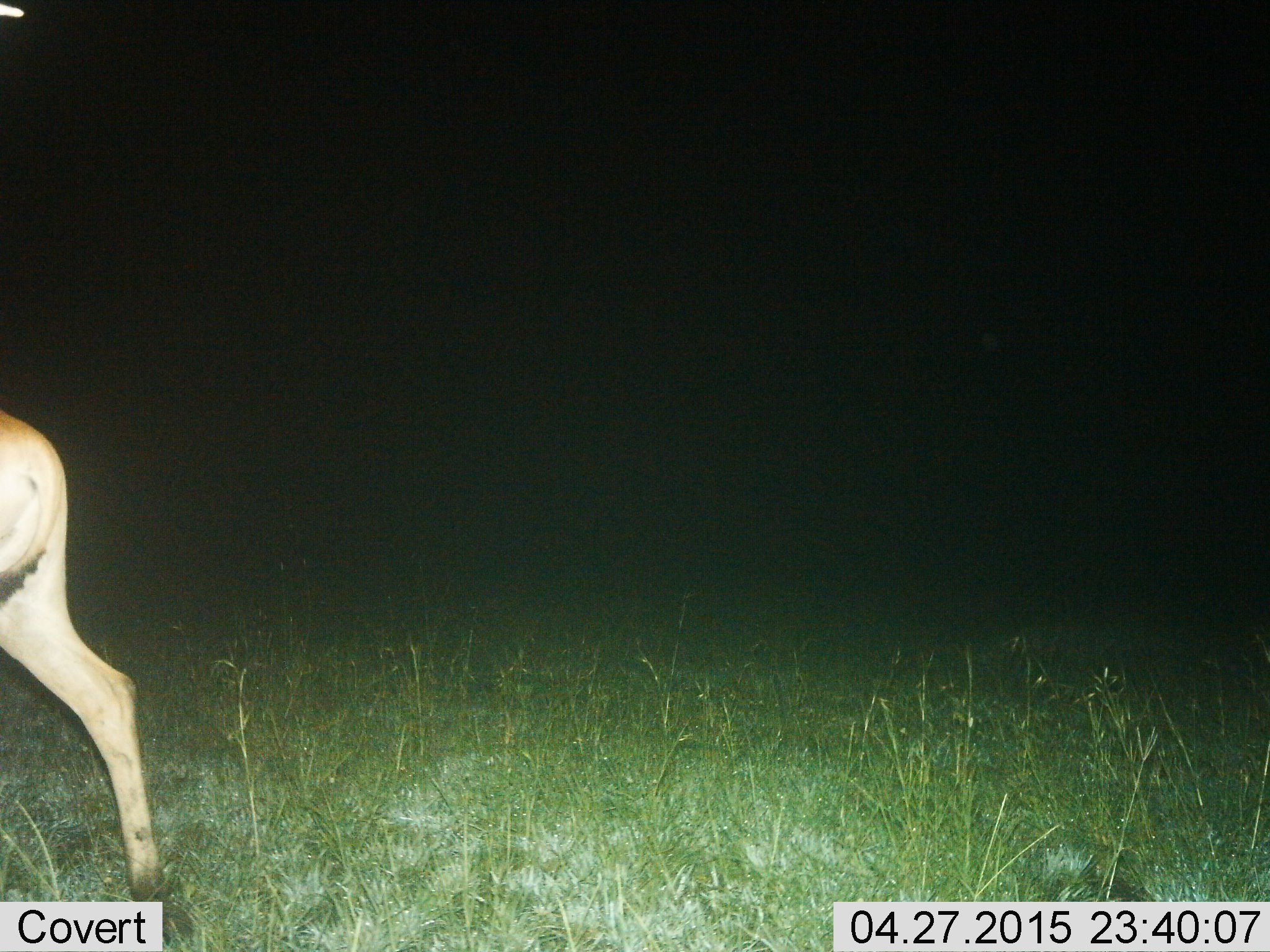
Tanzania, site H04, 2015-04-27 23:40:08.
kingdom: Animalia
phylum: Chordata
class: Mammalia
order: Artiodactyla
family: Bovidae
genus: Eudorcas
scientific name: Eudorcas thomsonii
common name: thomson's gazelle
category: gazellethomsons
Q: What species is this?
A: Gazellethomsons (thomson's gazelle) (Eudorcas thomsonii).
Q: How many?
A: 1.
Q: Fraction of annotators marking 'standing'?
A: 29%.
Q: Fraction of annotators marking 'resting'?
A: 0%.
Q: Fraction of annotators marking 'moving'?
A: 71%.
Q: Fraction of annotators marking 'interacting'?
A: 0%.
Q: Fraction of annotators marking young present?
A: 0%.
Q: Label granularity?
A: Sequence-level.